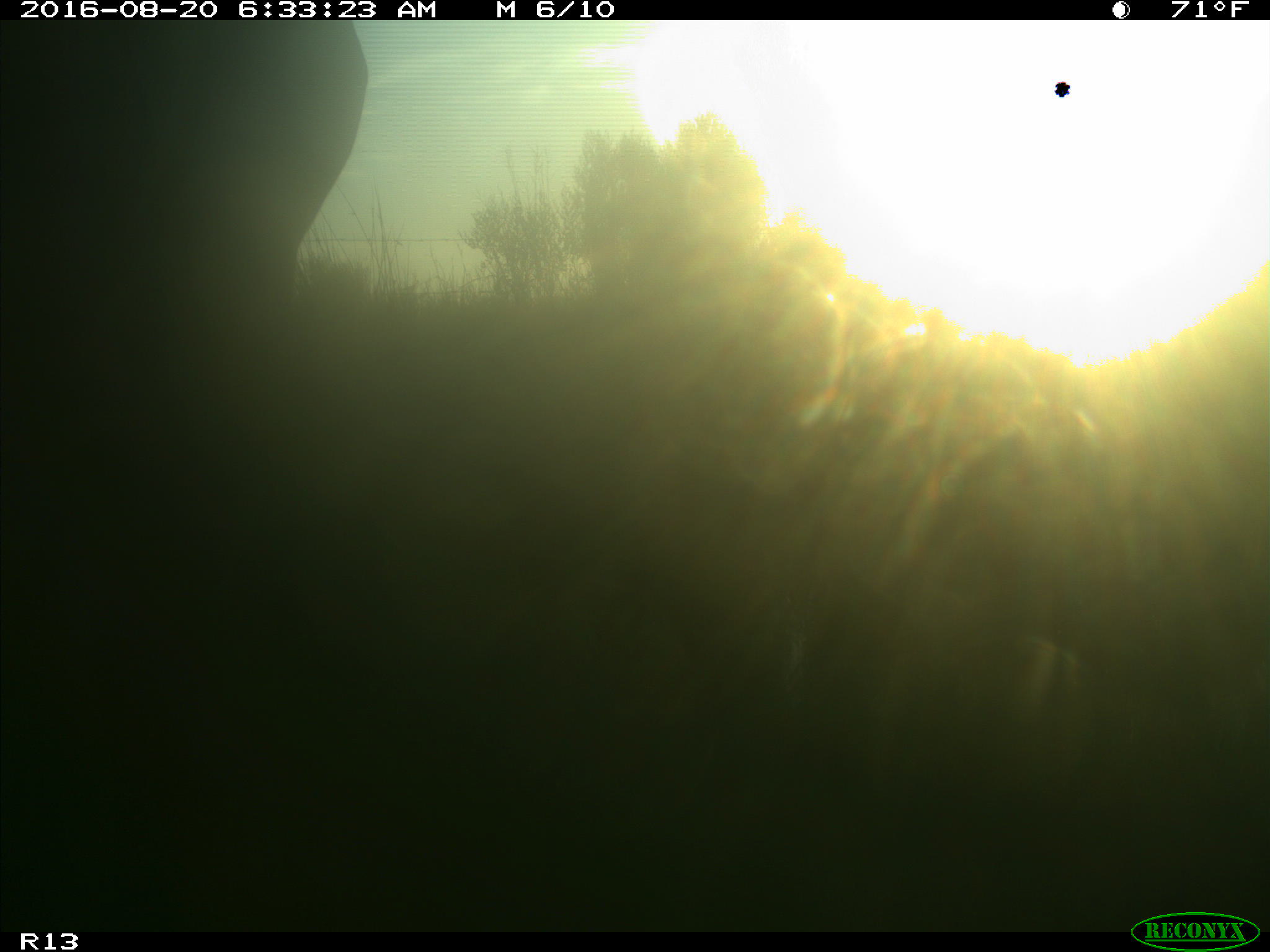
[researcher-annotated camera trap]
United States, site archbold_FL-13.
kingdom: Animalia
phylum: Chordata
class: Mammalia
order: Artiodactyla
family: Bovidae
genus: Bos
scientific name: Bos taurus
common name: domestic cow